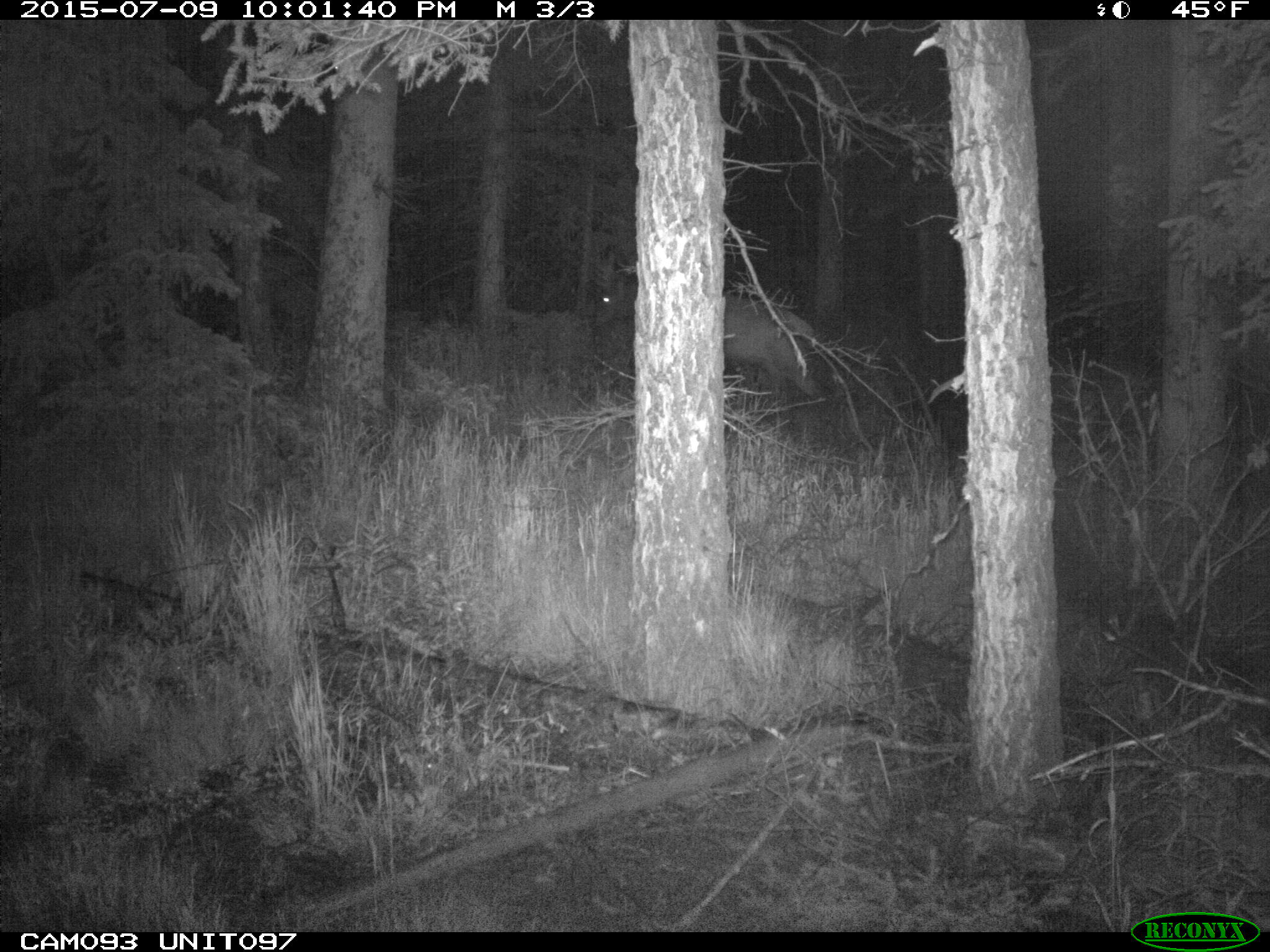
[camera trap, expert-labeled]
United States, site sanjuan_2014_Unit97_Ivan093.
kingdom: Animalia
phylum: Chordata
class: Mammalia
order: Artiodactyla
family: Cervidae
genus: Cervus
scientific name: Cervus elaphus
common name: red deer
Cervus elaphus (red deer).